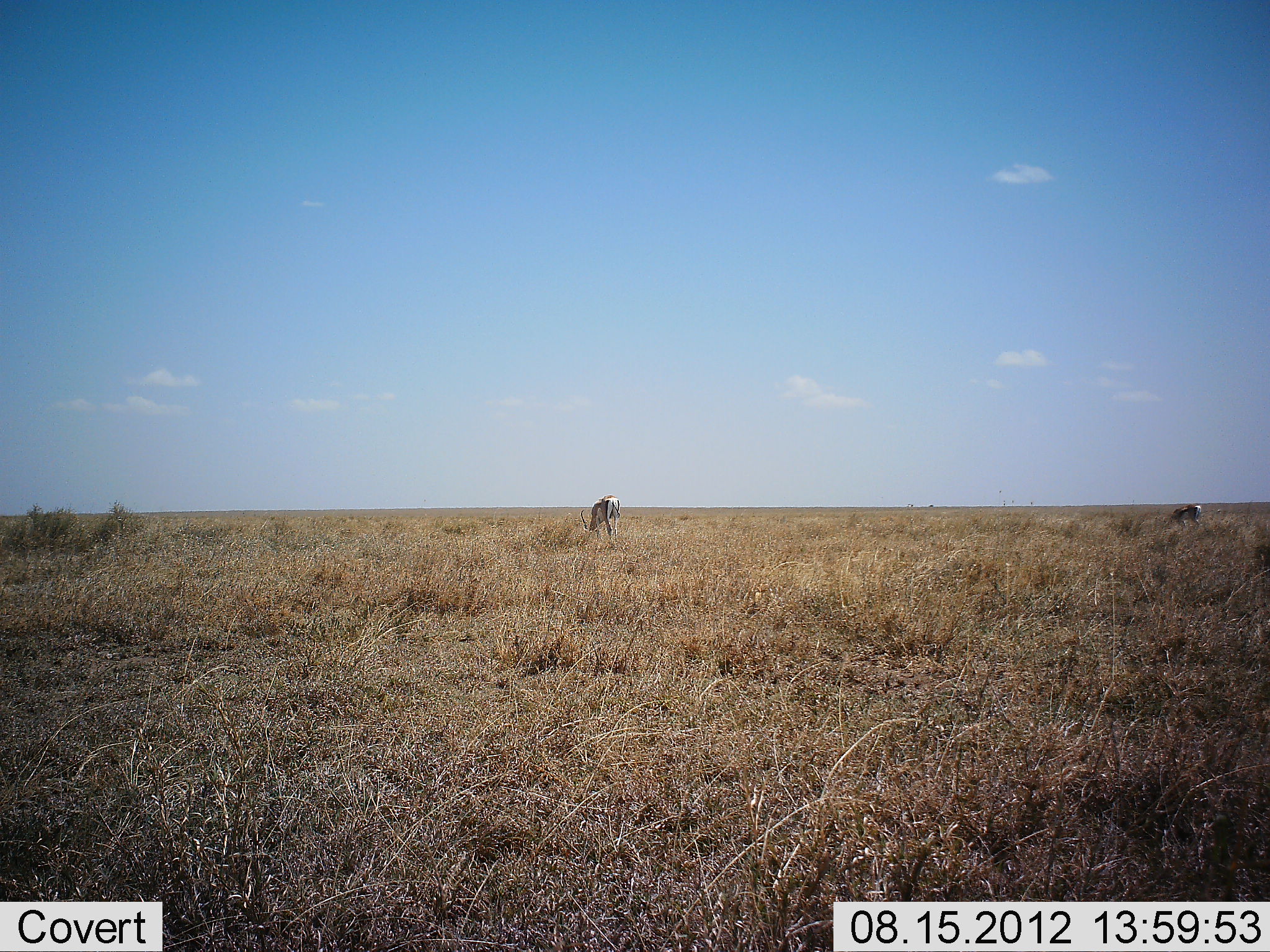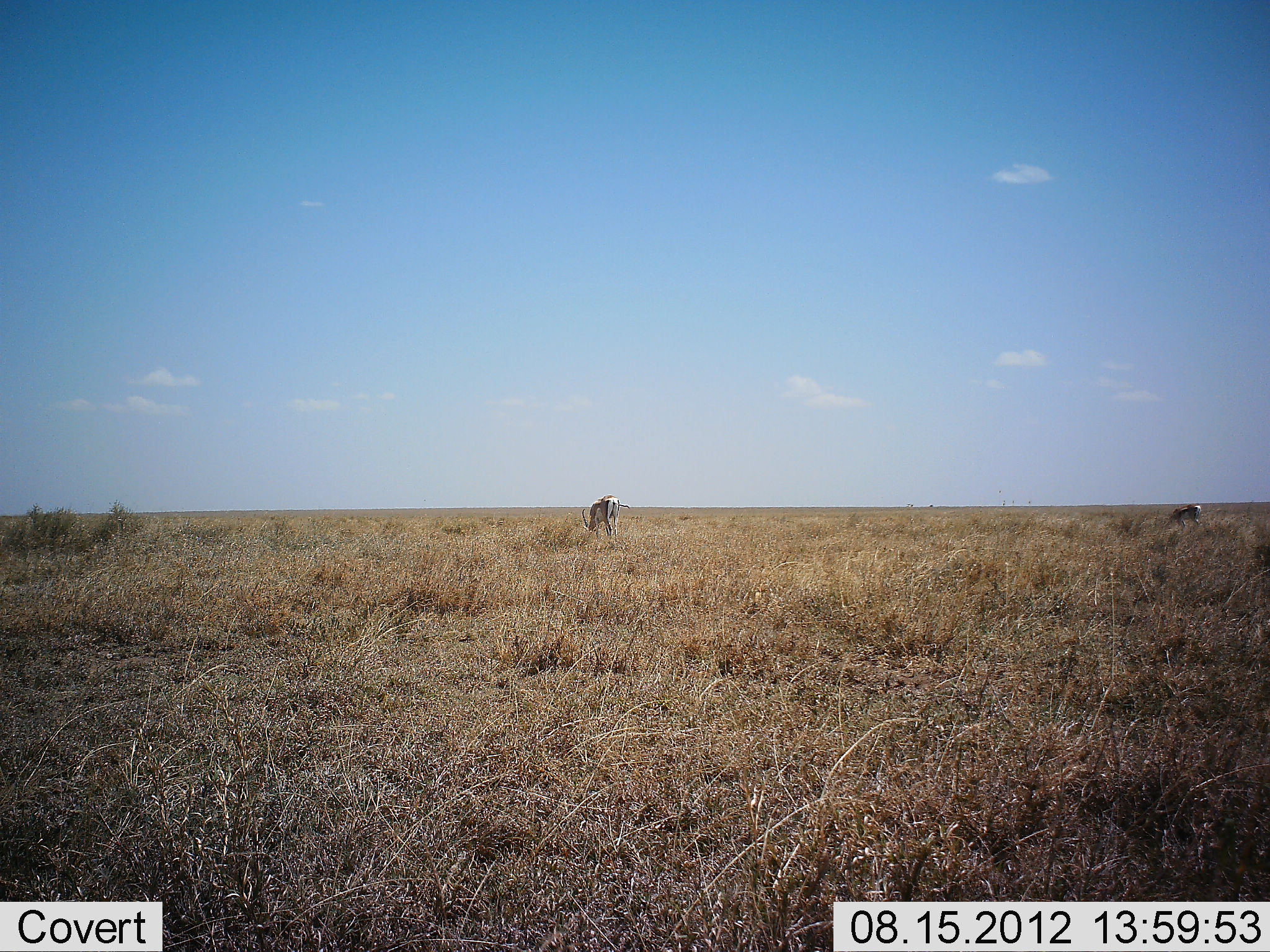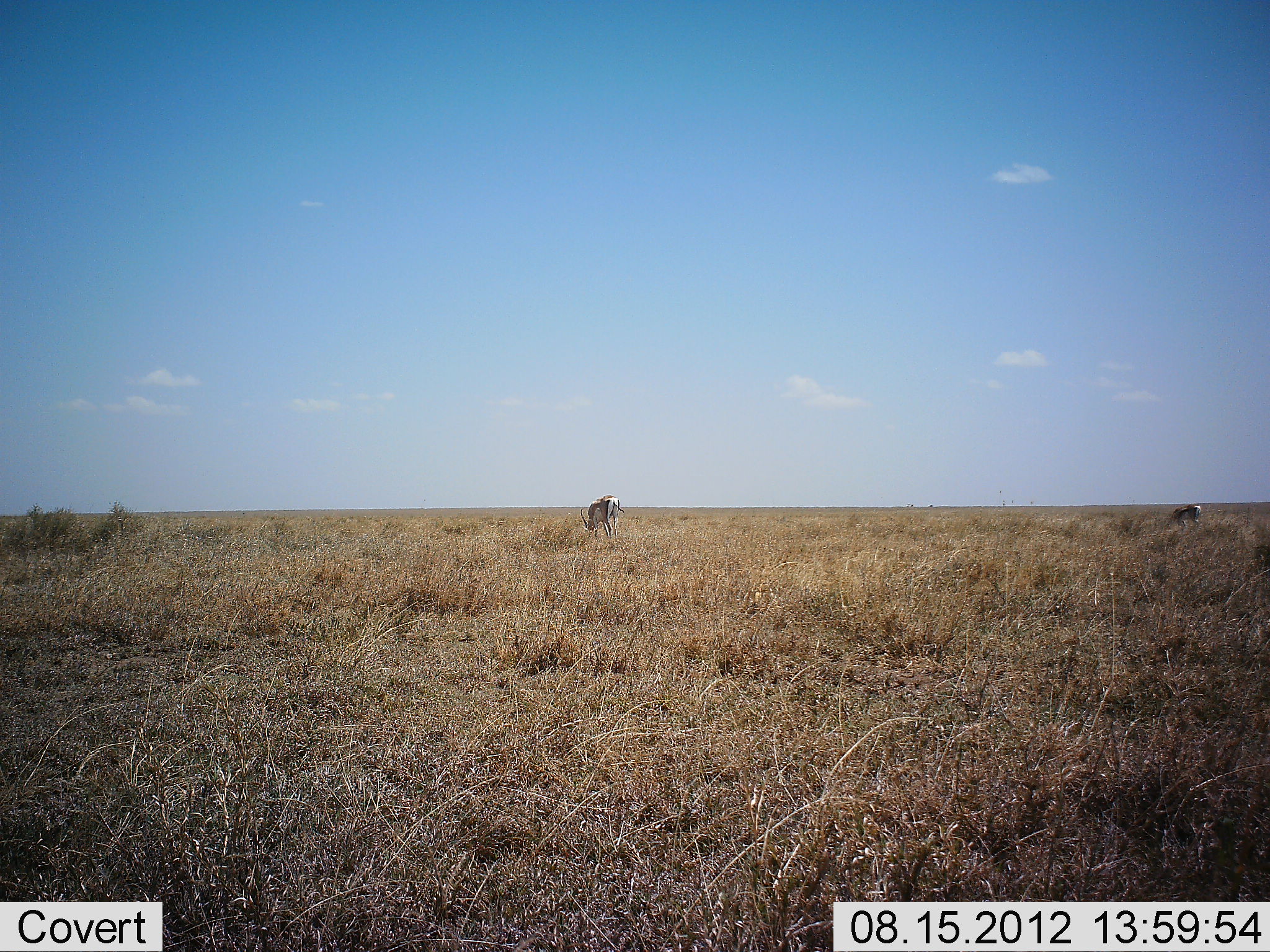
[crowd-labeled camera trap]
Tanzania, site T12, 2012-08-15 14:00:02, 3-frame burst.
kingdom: Animalia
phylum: Chordata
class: Mammalia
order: Artiodactyla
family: Bovidae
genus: Eudorcas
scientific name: Eudorcas thomsonii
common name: thomson's gazelle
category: gazellethomsons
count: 2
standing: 30%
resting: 0%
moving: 0%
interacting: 0%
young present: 0%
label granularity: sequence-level